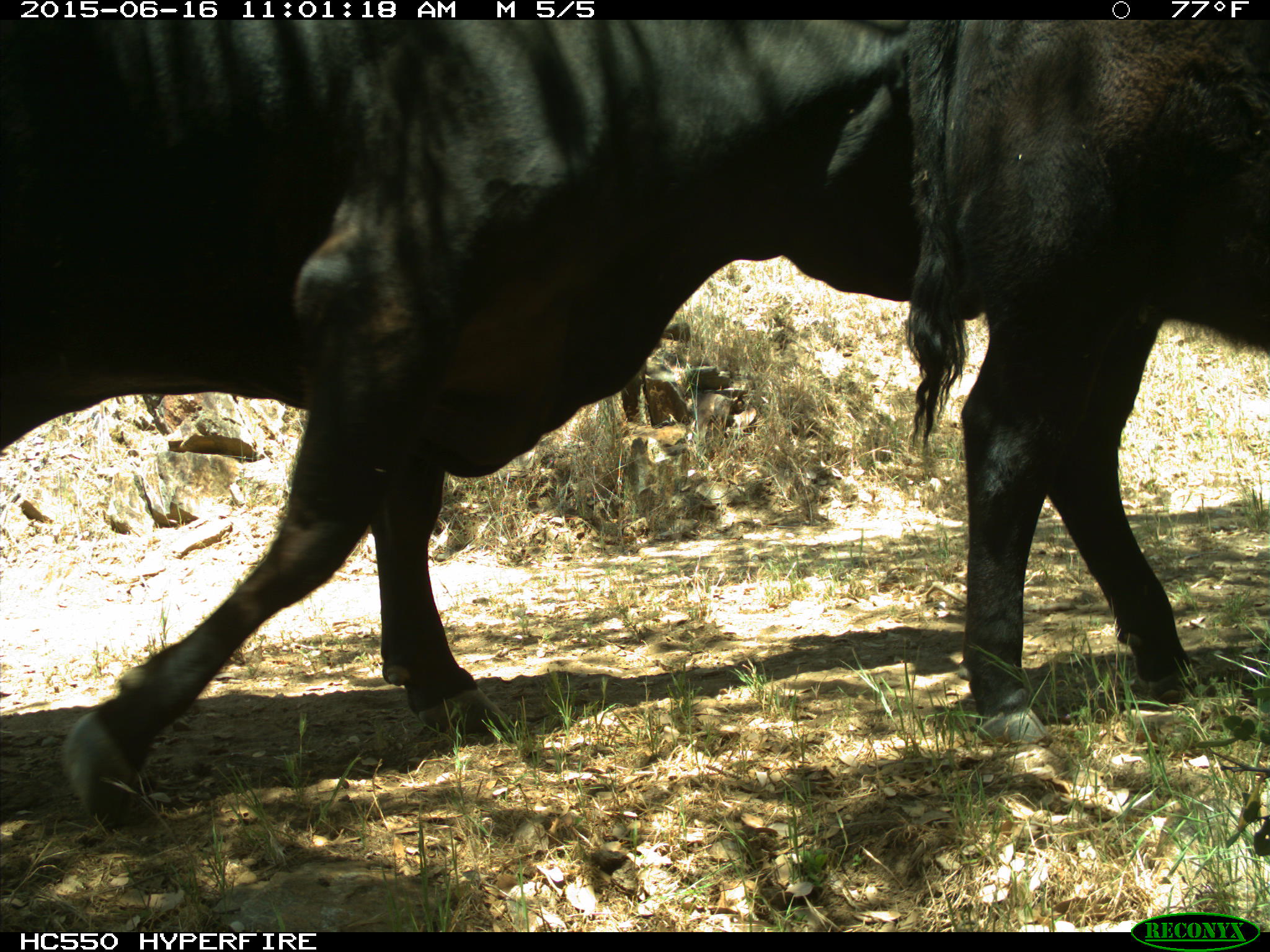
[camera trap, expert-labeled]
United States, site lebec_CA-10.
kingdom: Animalia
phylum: Chordata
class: Mammalia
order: Artiodactyla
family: Bovidae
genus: Bos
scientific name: Bos taurus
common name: domestic cow